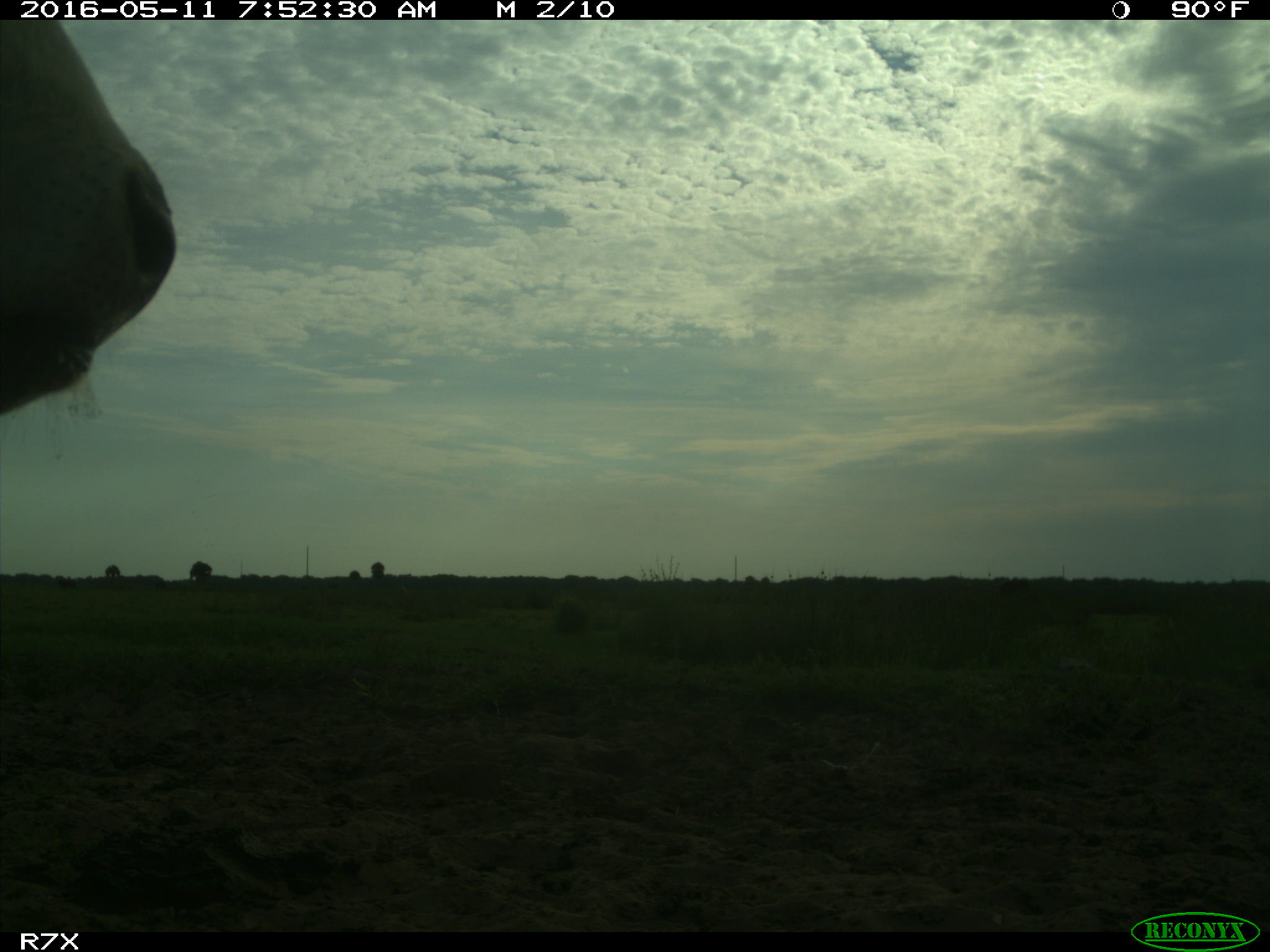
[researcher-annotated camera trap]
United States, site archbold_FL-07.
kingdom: Animalia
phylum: Chordata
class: Mammalia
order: Artiodactyla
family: Bovidae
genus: Bos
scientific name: Bos taurus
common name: domestic cow